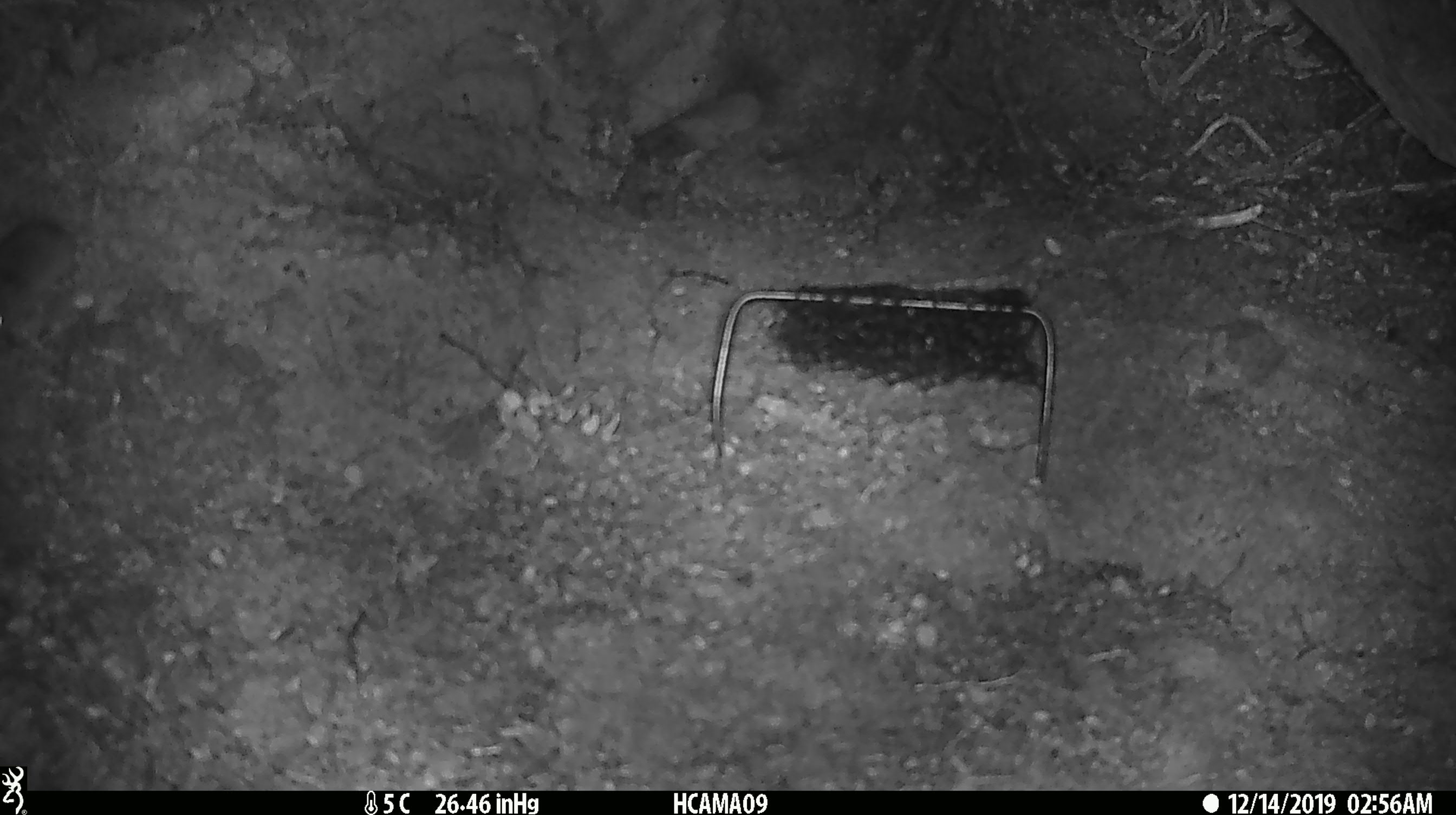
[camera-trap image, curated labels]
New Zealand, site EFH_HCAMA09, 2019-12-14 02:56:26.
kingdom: Animalia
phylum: Chordata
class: Mammalia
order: Rodentia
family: Muridae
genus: Mus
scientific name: Mus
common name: mouse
Mouse (Mus).